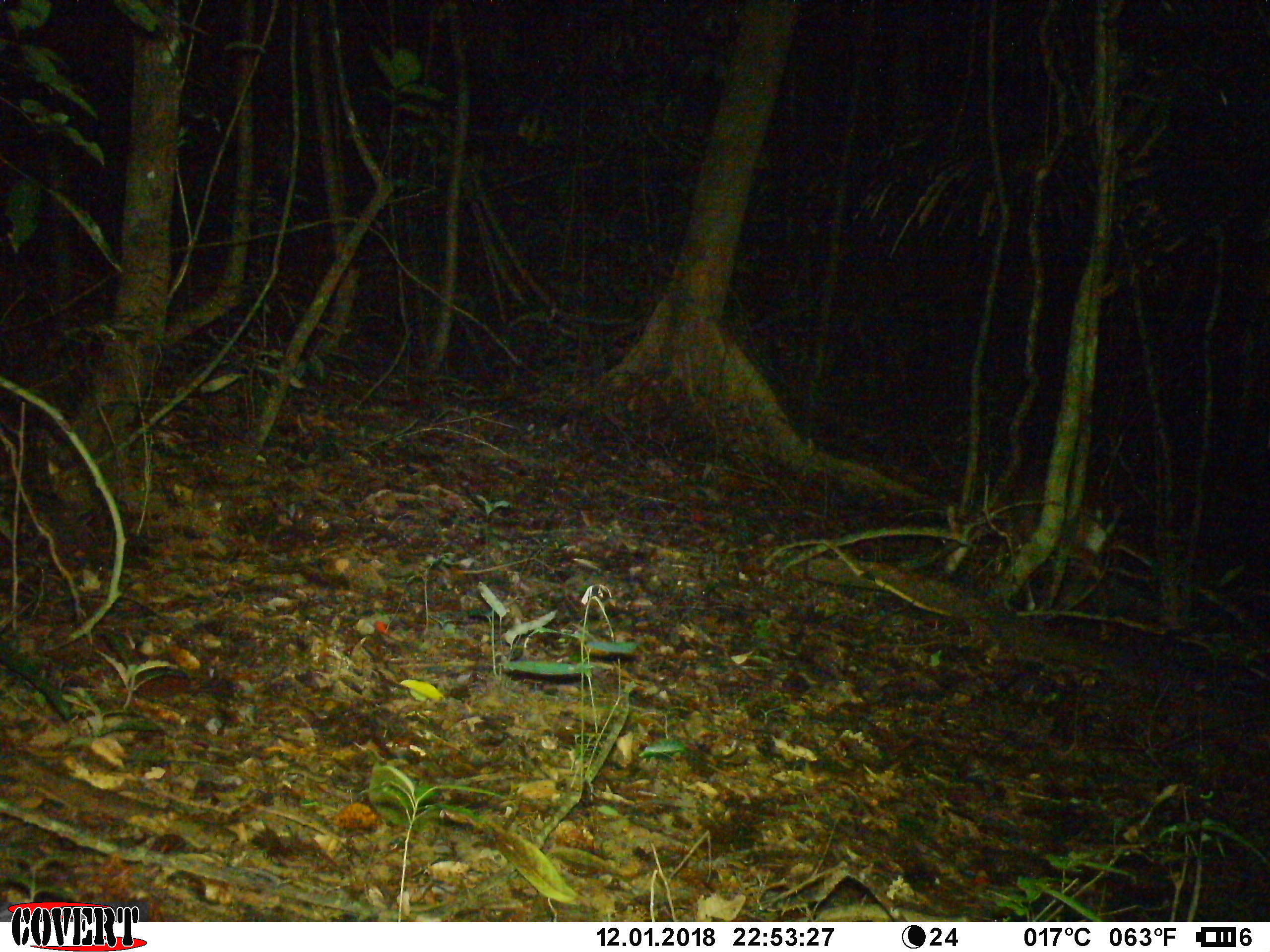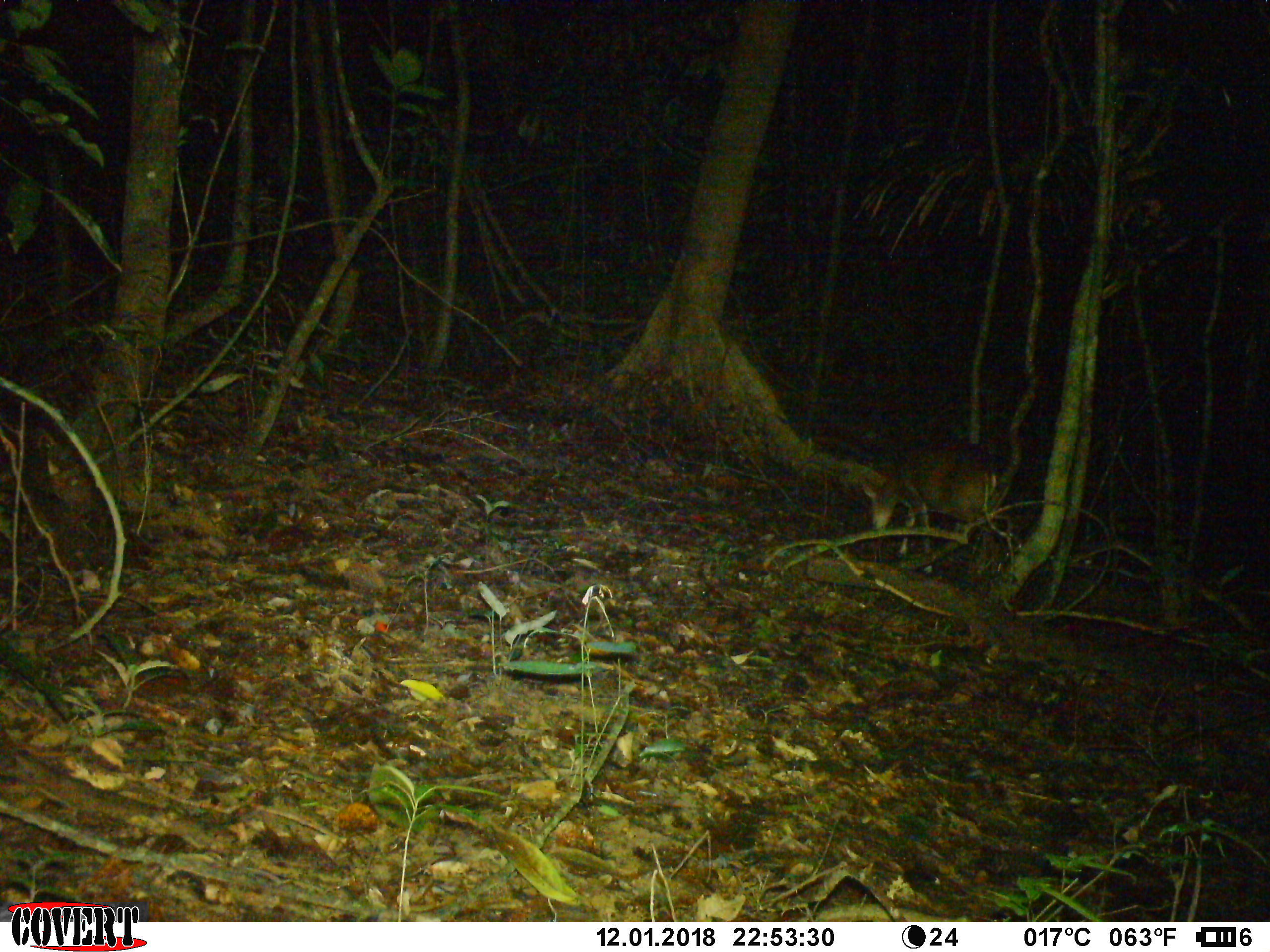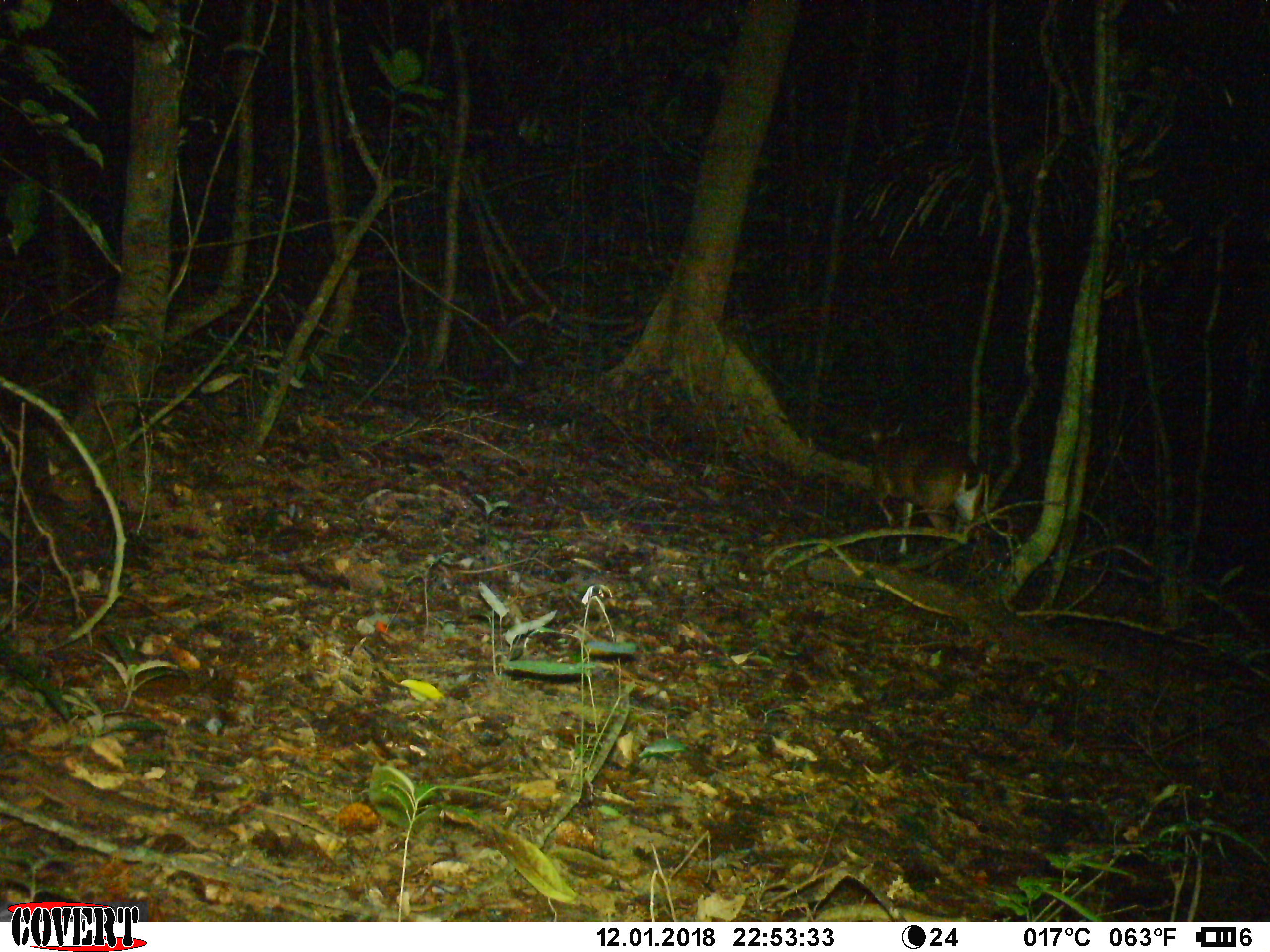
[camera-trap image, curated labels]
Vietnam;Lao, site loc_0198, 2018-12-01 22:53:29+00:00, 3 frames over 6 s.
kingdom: Animalia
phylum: Chordata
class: Mammalia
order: Artiodactyla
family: Cervidae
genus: Muntiacus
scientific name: Muntiacus vuquangensis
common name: large-antlered muntjac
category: large antlered muntjac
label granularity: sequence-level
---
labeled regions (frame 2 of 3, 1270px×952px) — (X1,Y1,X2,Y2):
large antlered muntjac: (862,447,1000,573)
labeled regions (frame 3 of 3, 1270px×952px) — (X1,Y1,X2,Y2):
large antlered muntjac: (867,420,984,555)